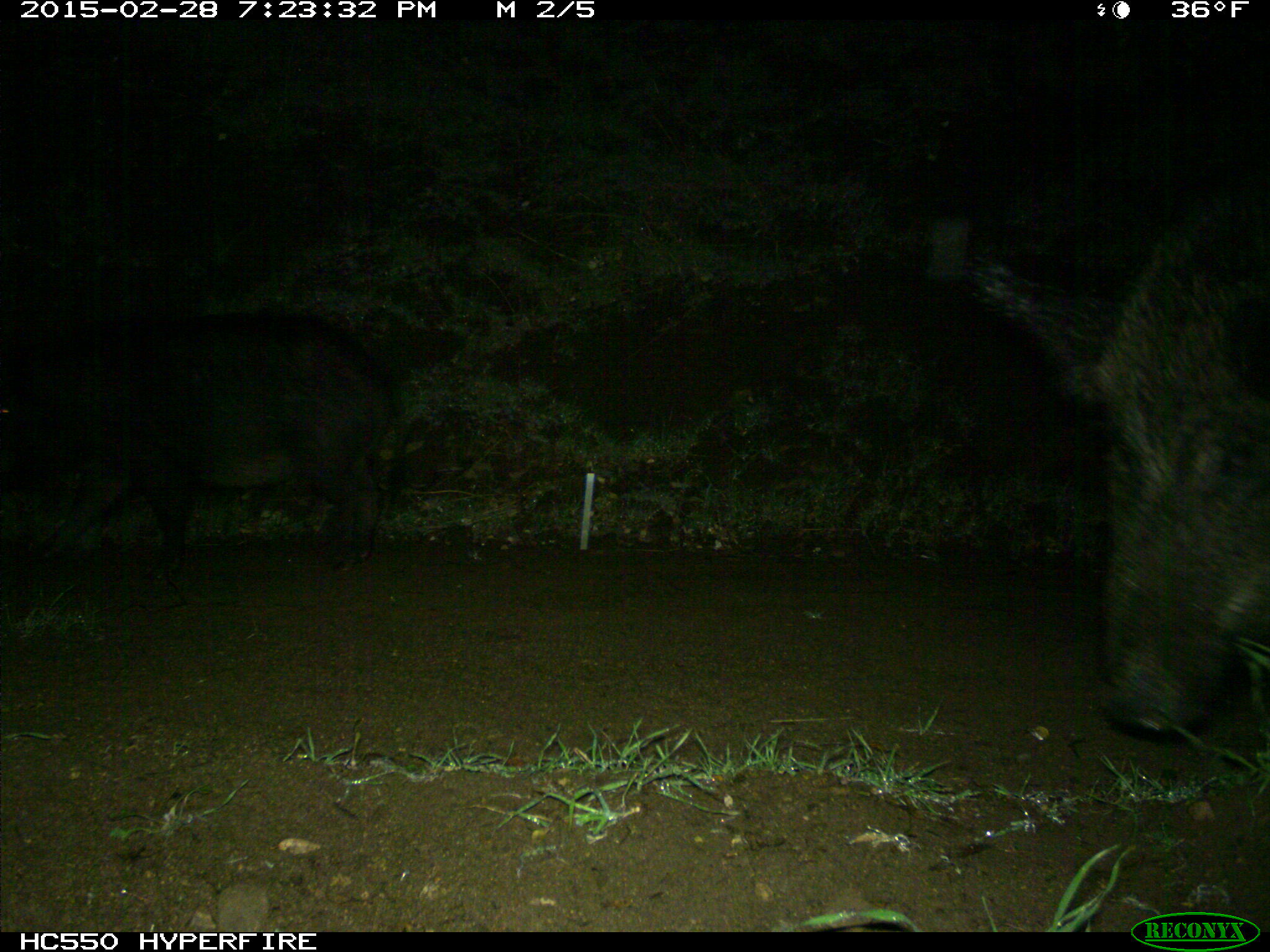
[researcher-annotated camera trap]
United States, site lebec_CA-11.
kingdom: Animalia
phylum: Chordata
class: Mammalia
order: Artiodactyla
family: Suidae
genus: Sus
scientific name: Sus scrofa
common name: wild boar